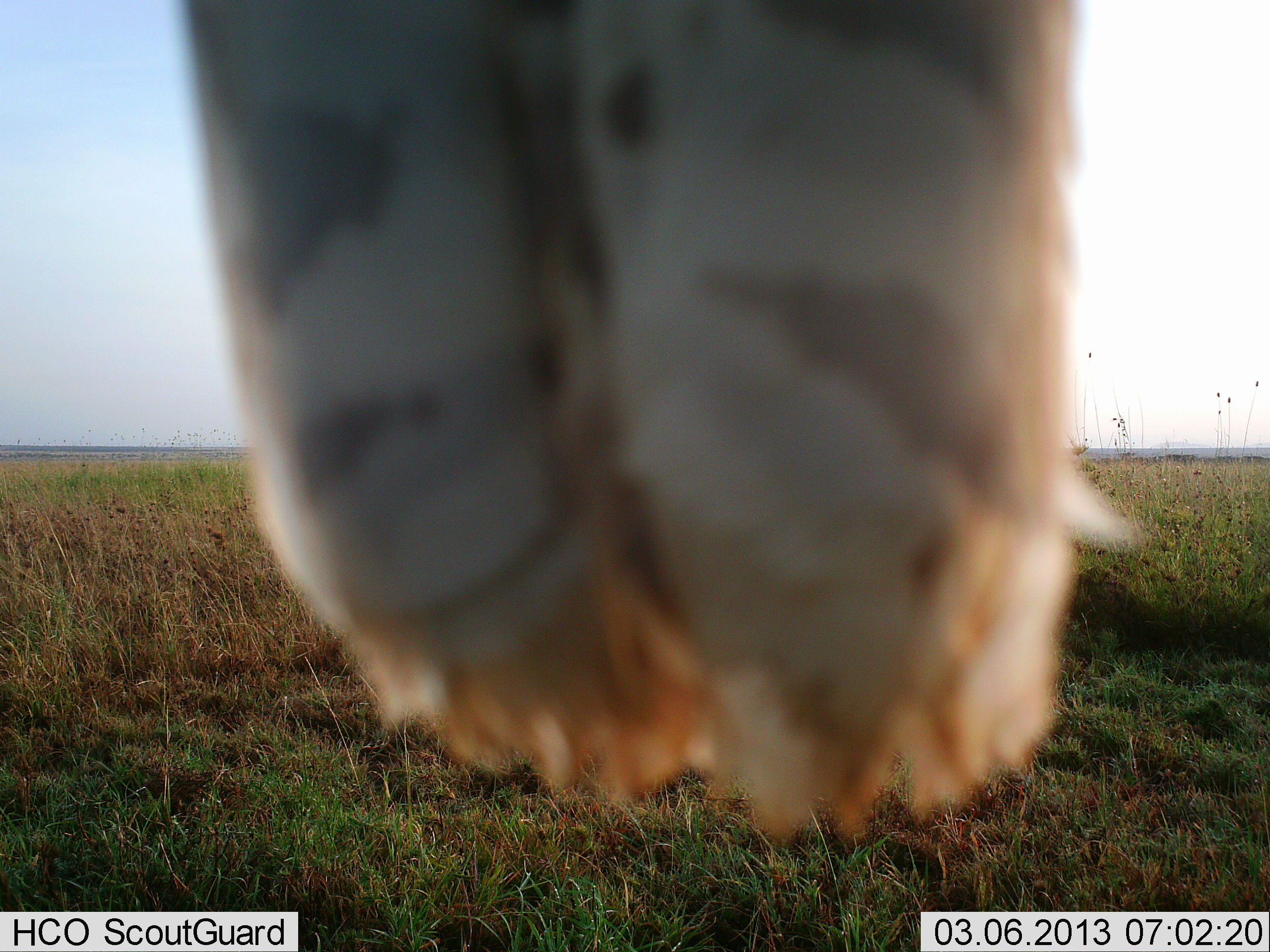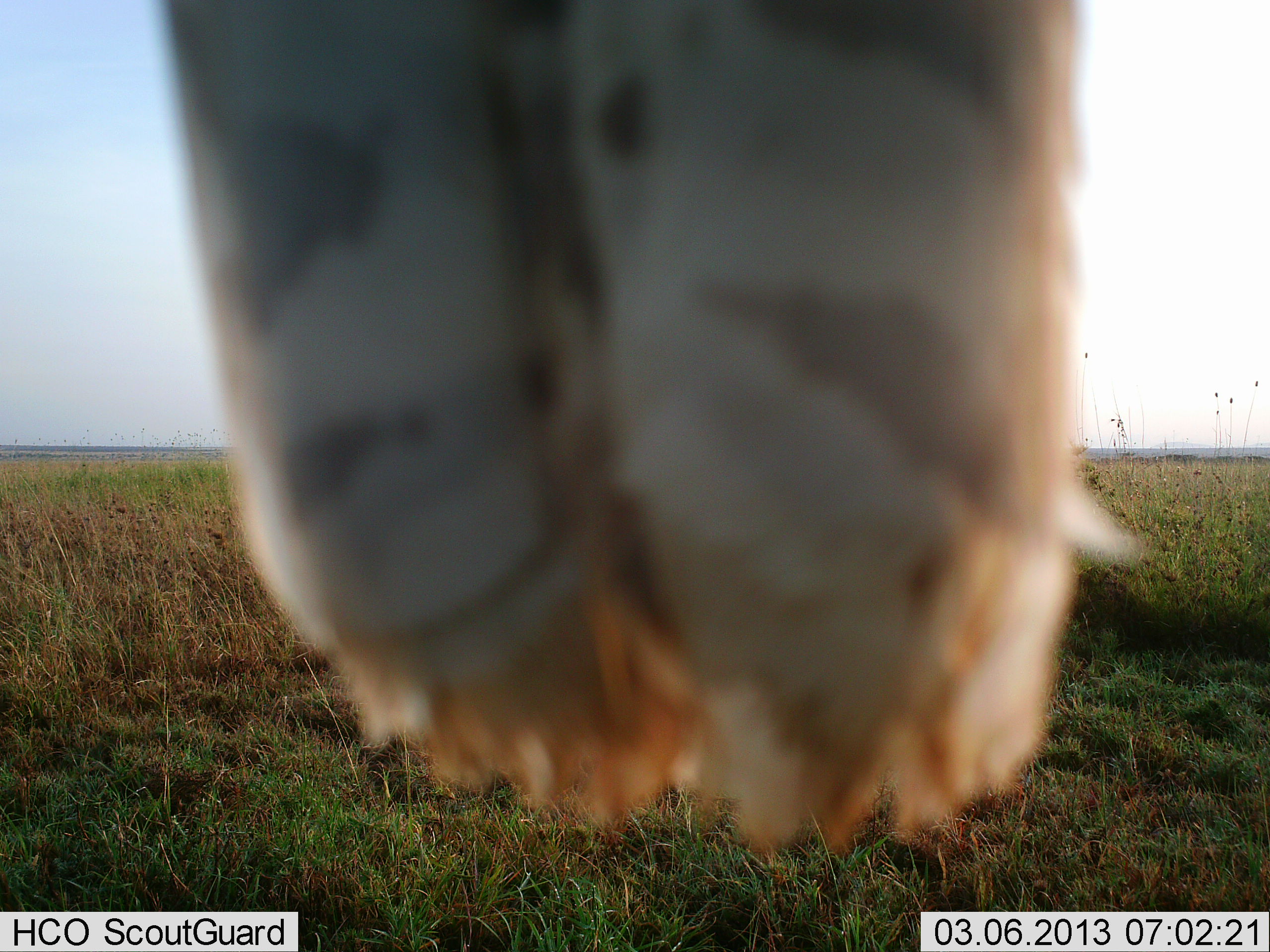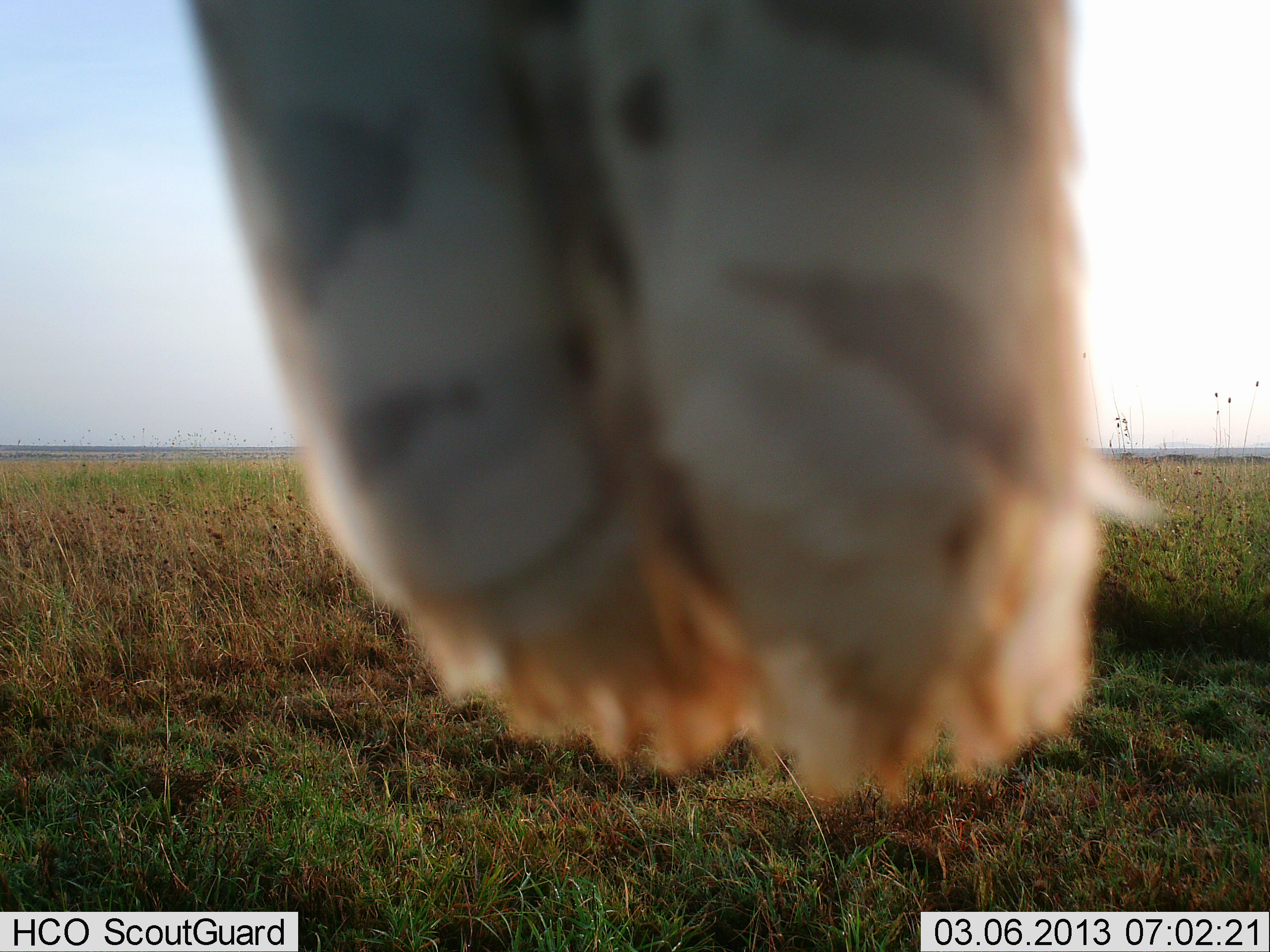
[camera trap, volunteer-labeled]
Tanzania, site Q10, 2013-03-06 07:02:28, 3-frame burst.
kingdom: Animalia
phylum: Chordata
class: Aves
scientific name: Aves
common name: bird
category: otherbird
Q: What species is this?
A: Otherbird (bird) (Aves).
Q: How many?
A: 1.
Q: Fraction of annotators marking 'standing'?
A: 18%.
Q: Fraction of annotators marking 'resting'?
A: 82%.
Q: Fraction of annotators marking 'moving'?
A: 0%.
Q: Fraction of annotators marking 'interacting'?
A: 0%.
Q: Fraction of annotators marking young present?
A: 0%.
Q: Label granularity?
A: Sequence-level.